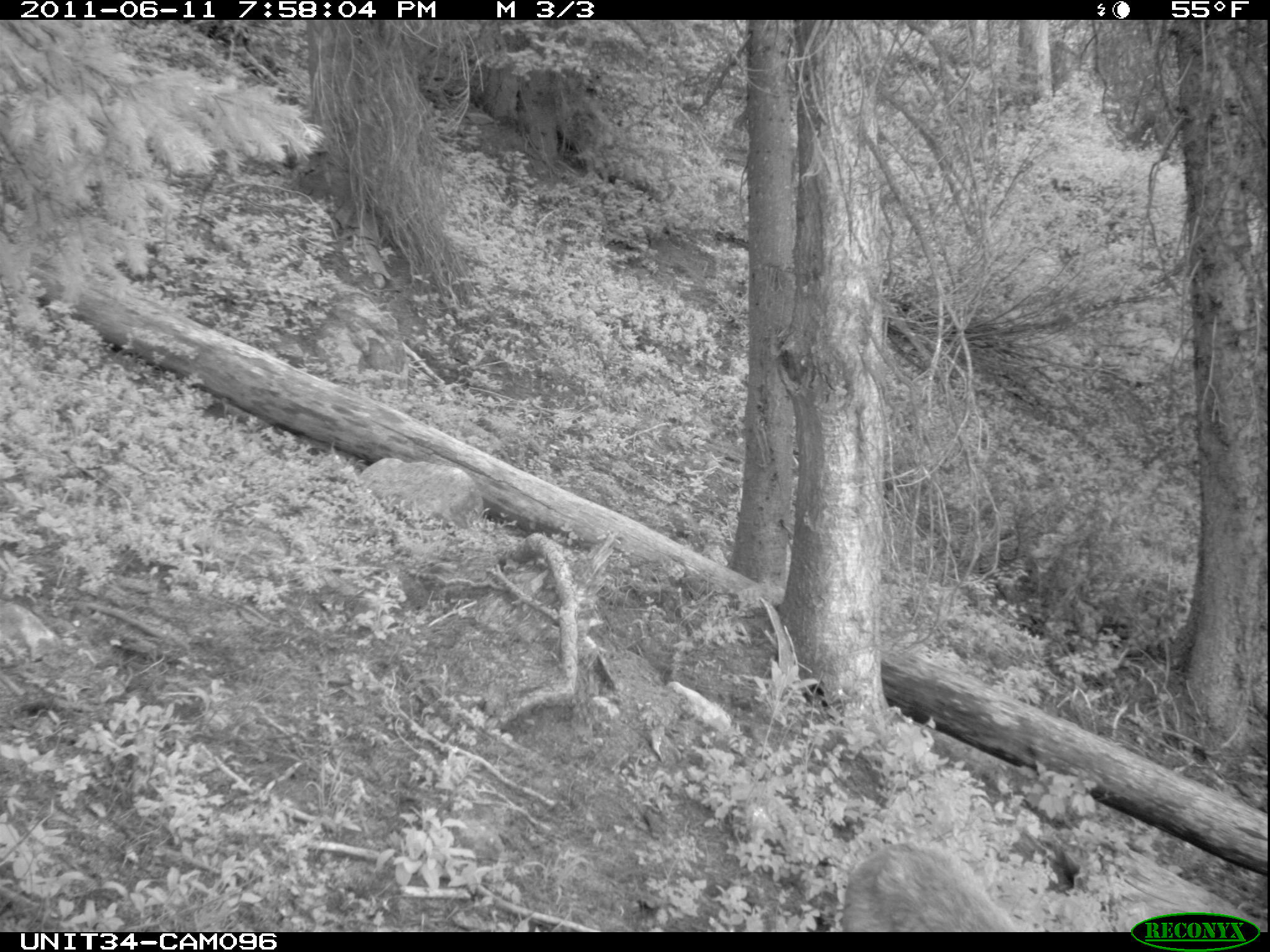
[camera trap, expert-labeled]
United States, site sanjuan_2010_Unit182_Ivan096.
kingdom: Animalia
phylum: Chordata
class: Mammalia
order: Artiodactyla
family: Cervidae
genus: Odocoileus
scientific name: Odocoileus hemionus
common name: mule deer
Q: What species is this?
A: Odocoileus hemionus (mule deer).